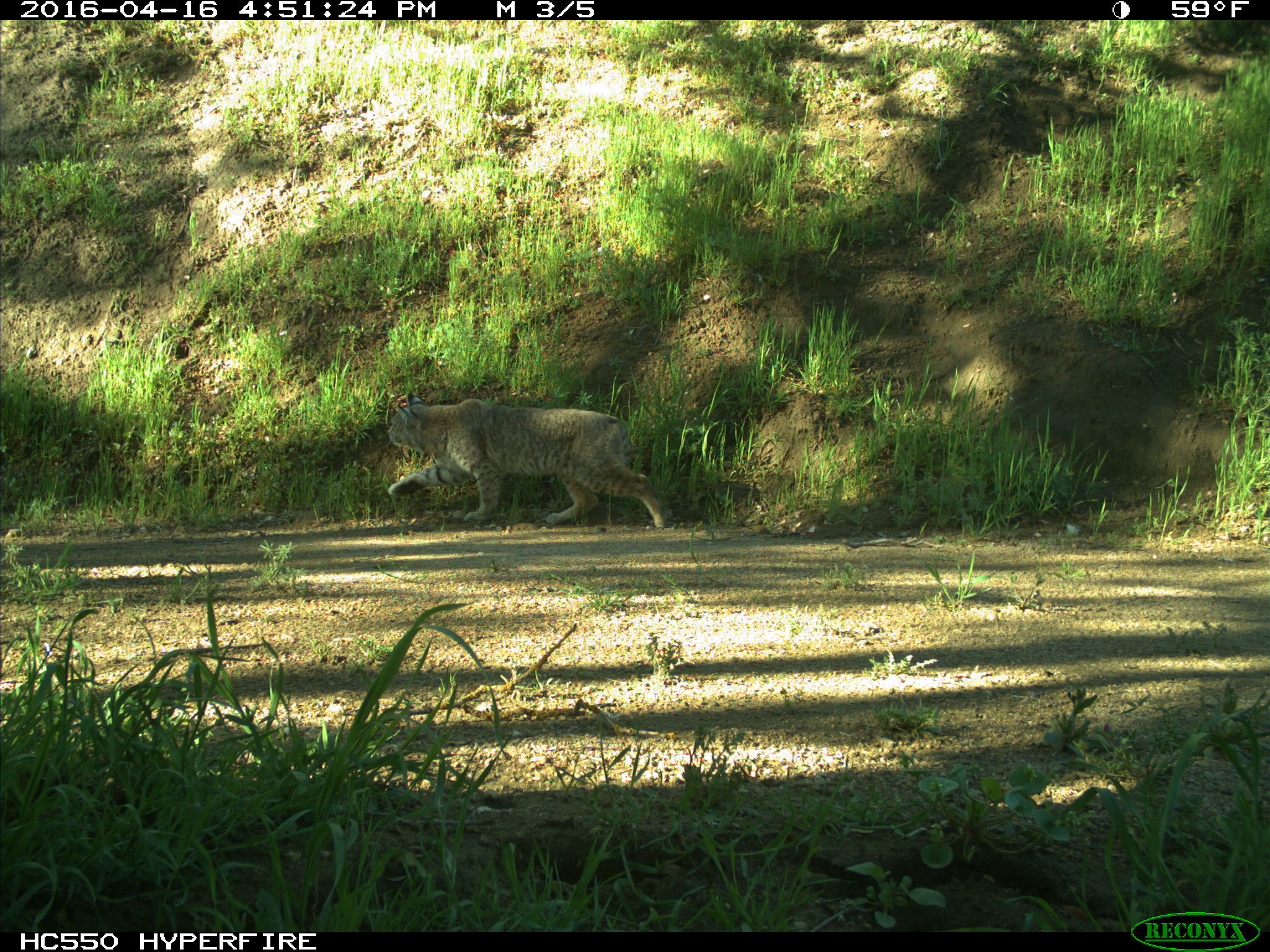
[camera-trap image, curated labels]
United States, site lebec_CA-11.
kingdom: Animalia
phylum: Chordata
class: Mammalia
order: Carnivora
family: Felidae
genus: Lynx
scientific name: Lynx rufus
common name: bobcat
Lynx rufus (bobcat).